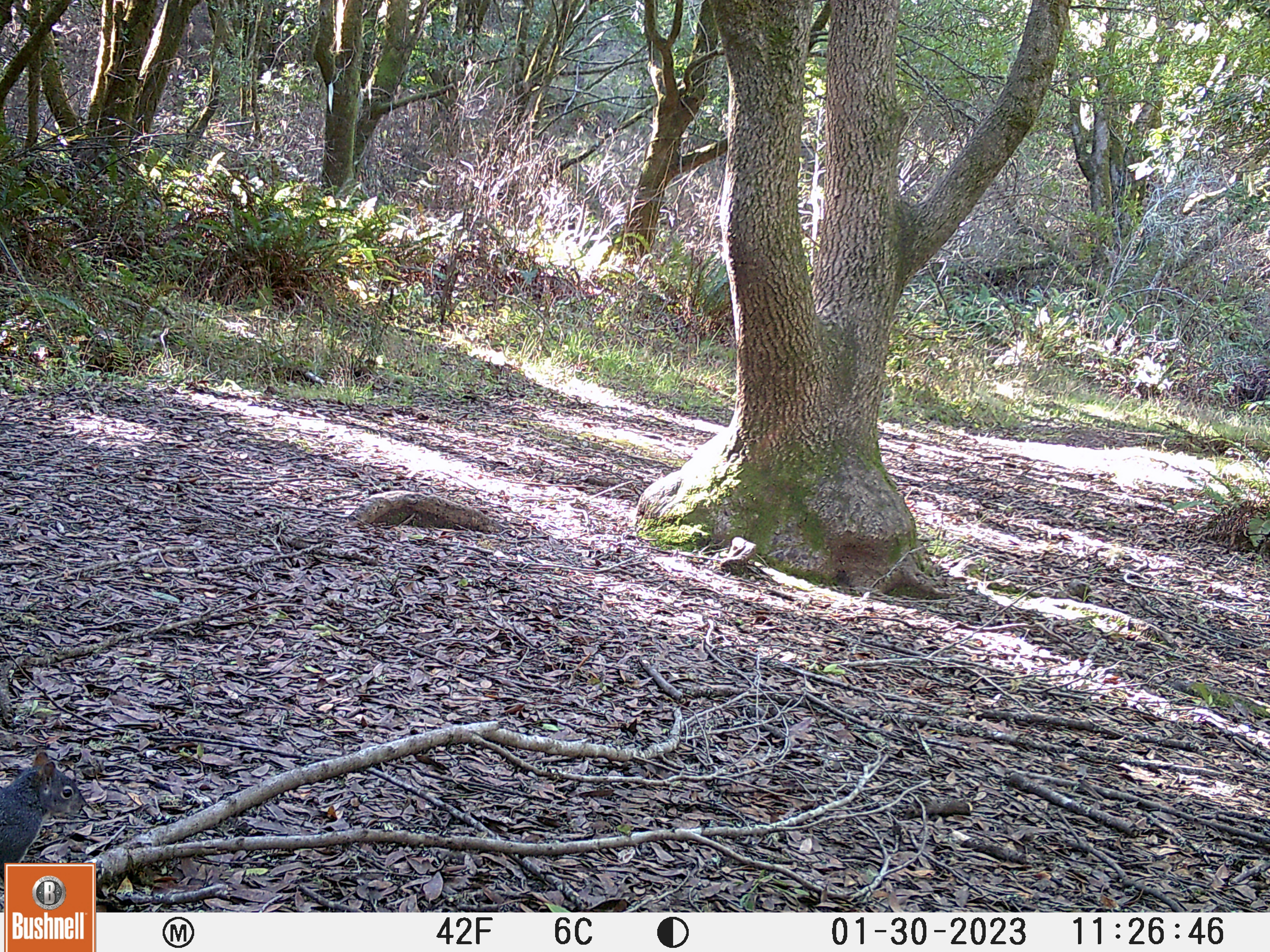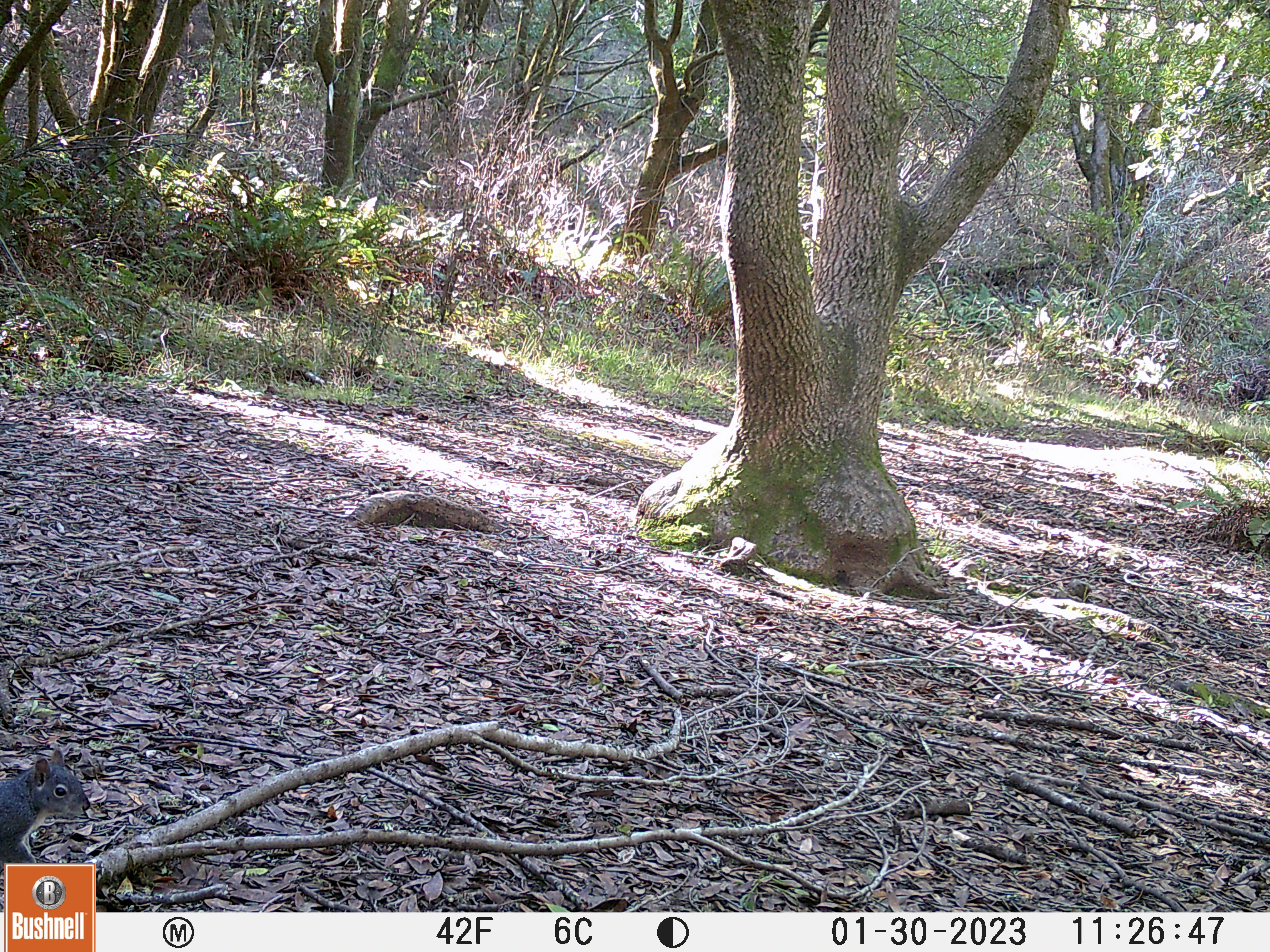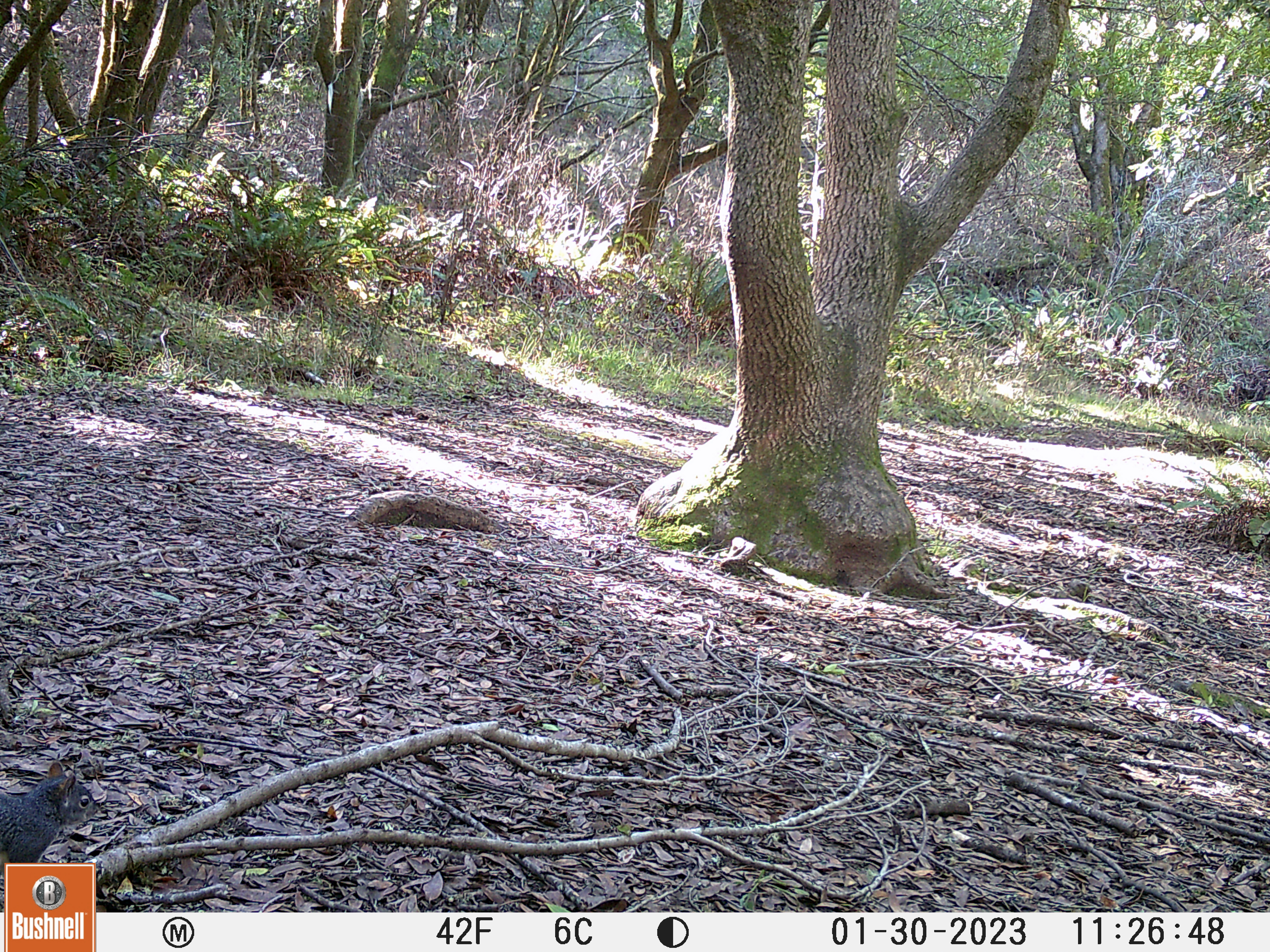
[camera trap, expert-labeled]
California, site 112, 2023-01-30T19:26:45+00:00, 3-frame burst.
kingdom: Animalia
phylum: Chordata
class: Mammalia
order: Rodentia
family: Sciuridae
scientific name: Sciuridae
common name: squirrel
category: unknown squirrel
Unknown squirrel (squirrel) (Sciuridae).